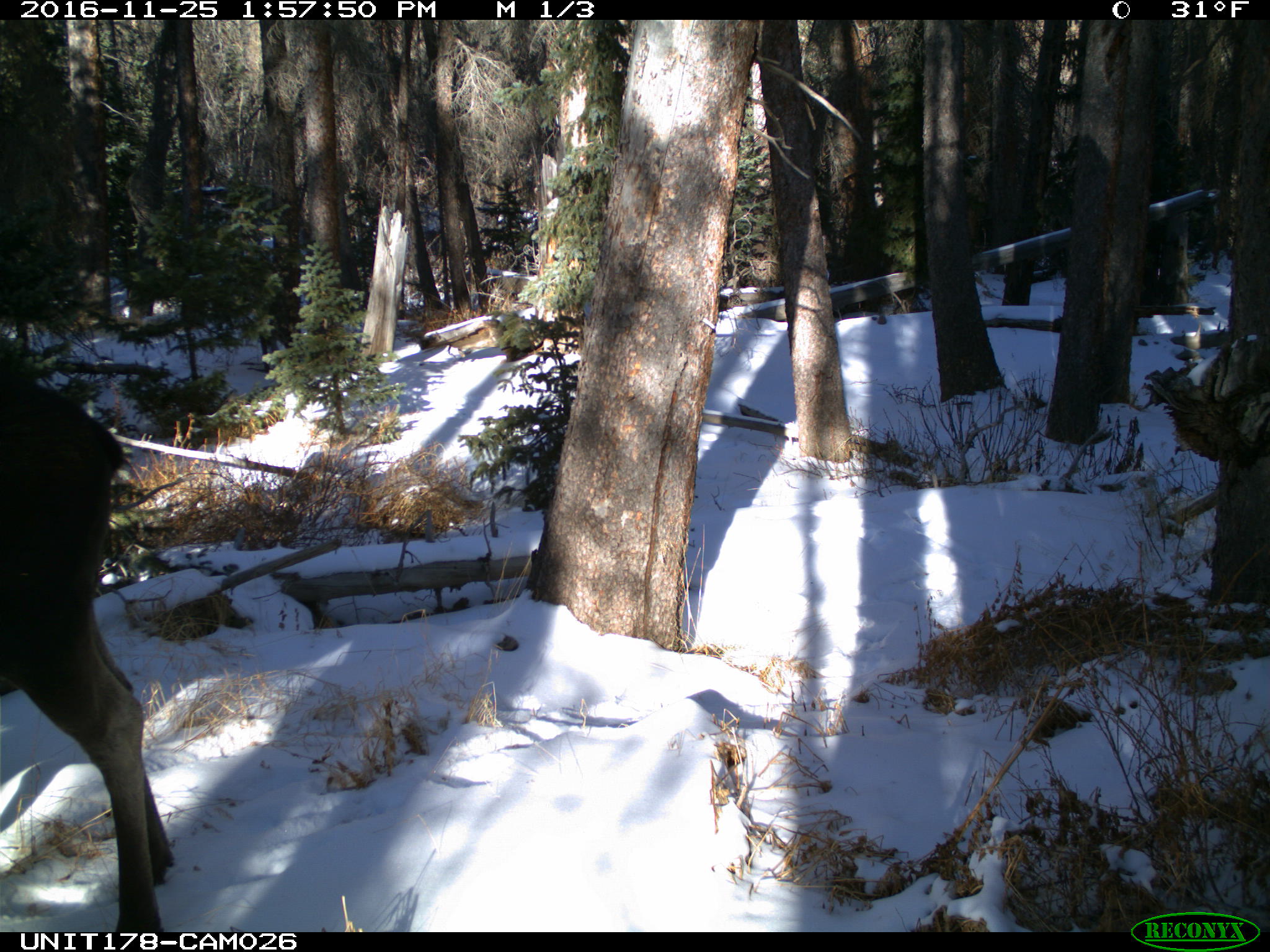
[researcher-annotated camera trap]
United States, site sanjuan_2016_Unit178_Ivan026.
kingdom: Animalia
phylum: Chordata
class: Mammalia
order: Artiodactyla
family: Cervidae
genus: Alces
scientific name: Alces alces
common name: moose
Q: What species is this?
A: Alces alces (moose).